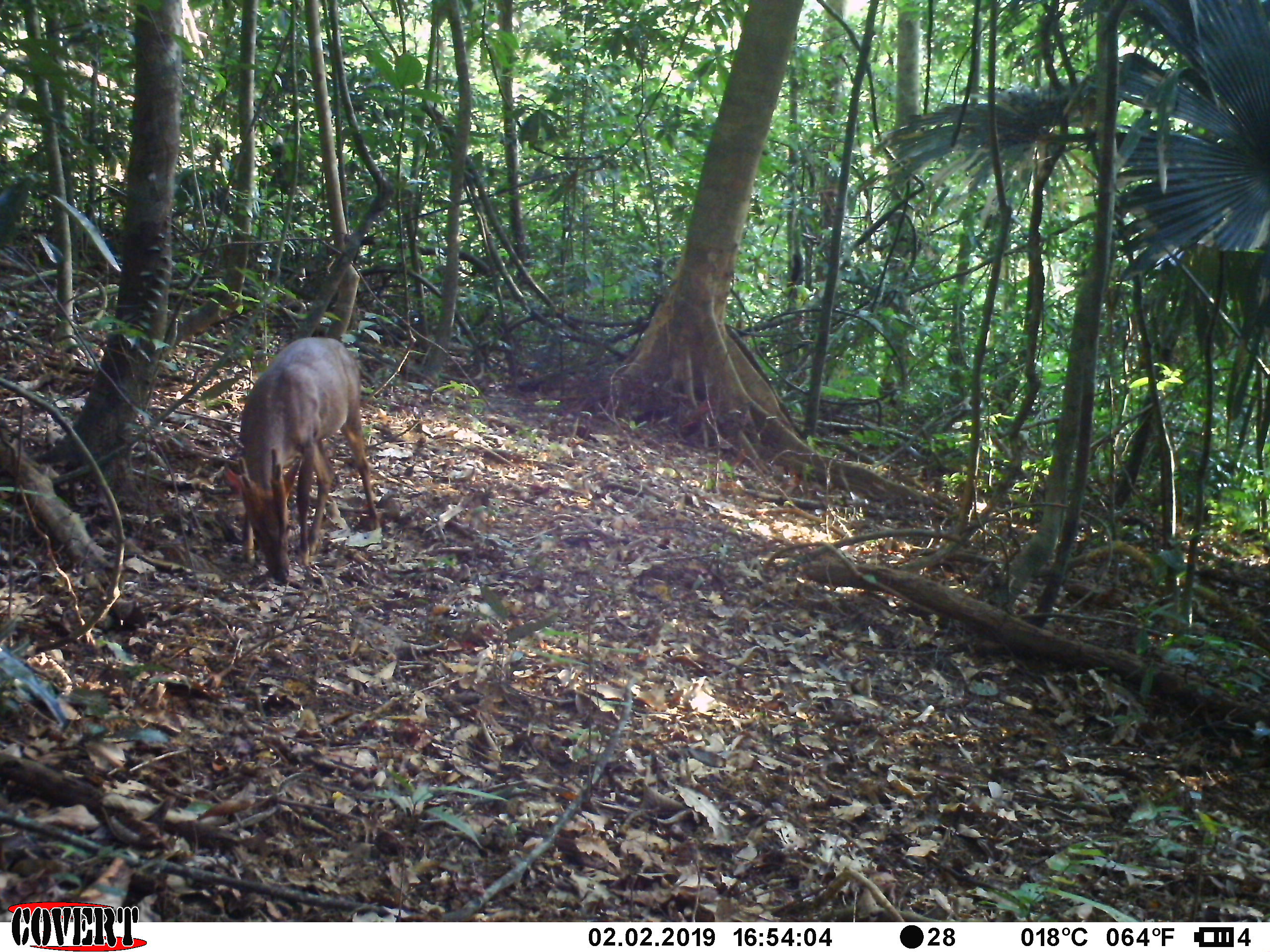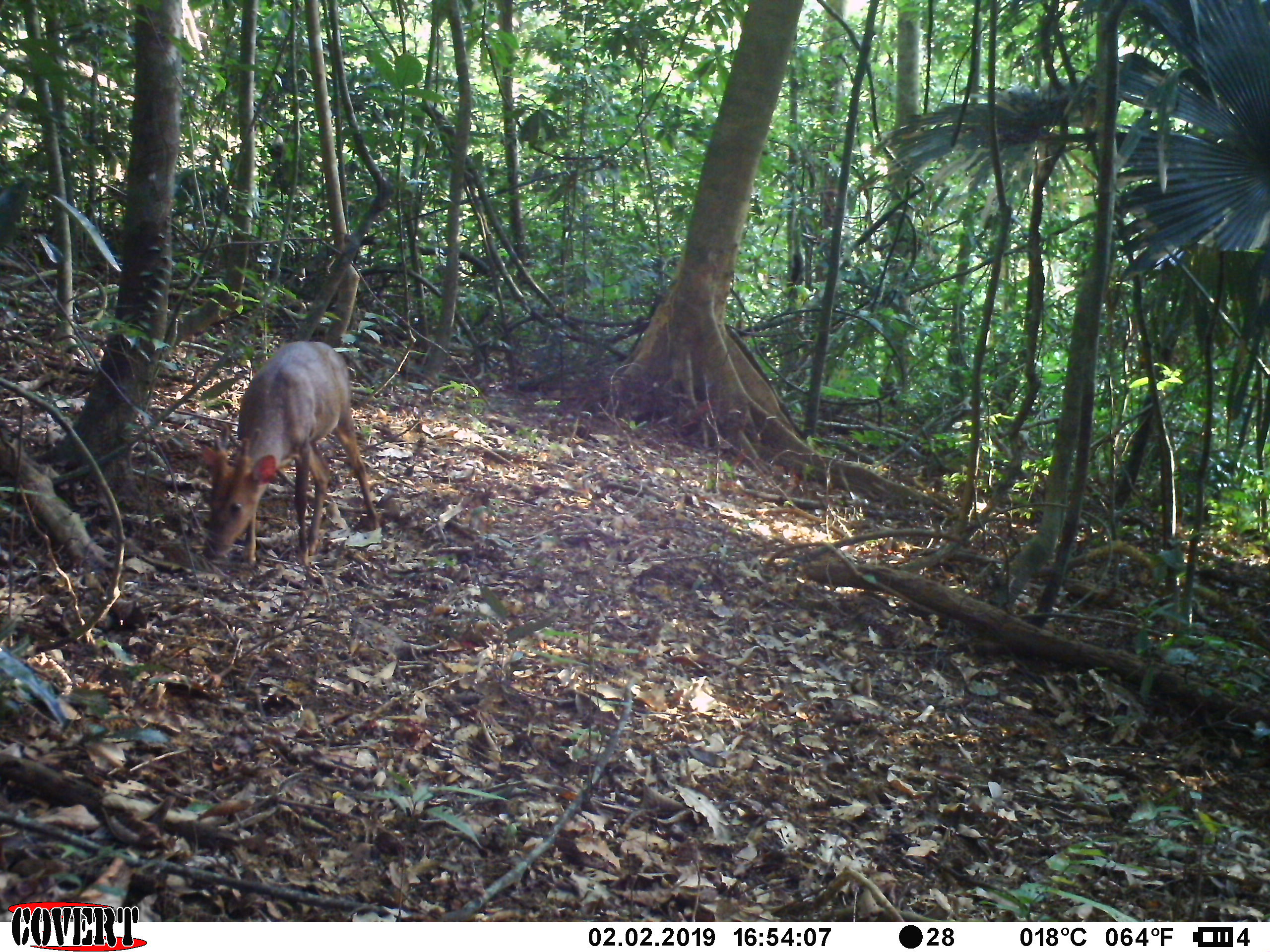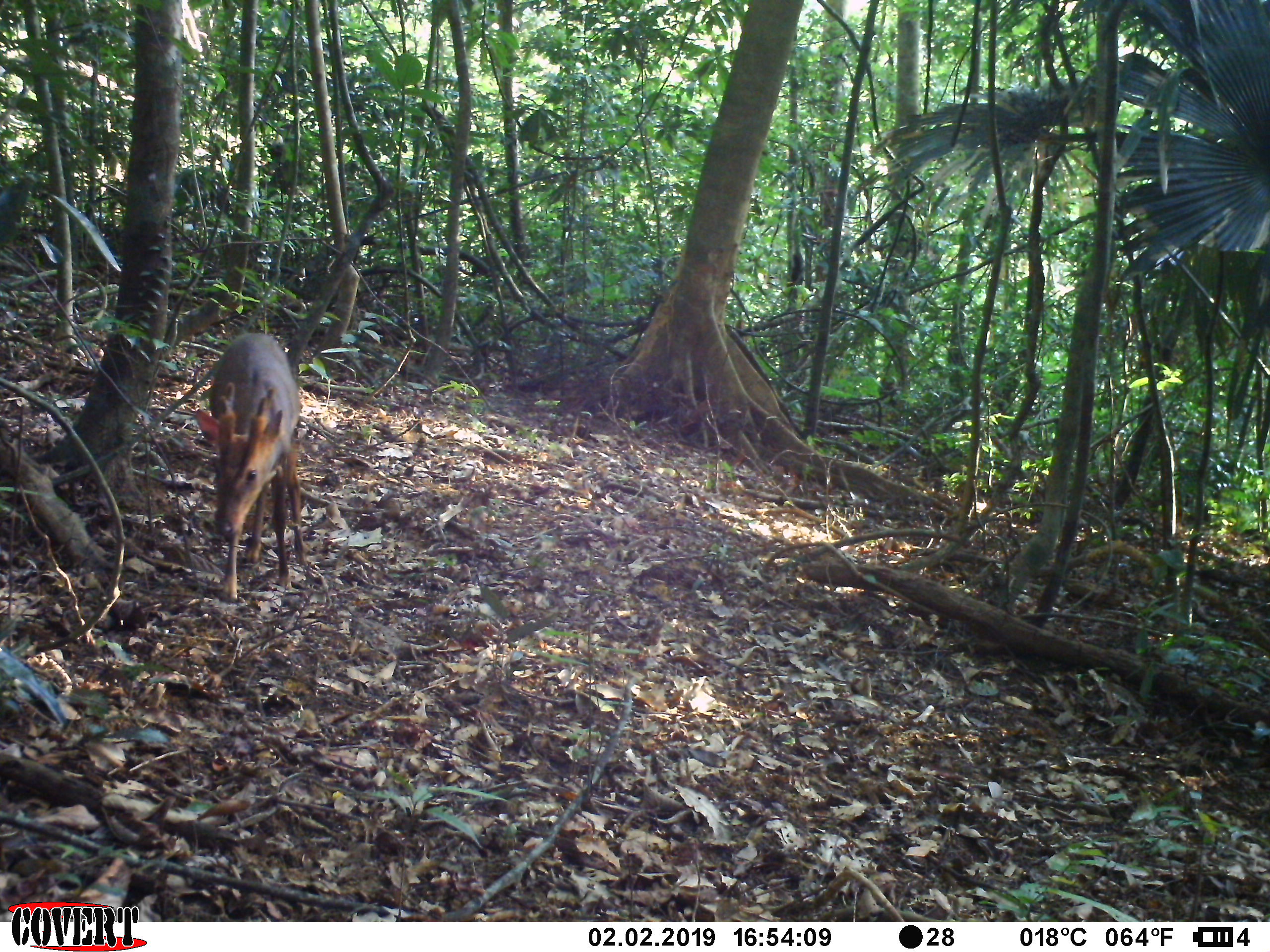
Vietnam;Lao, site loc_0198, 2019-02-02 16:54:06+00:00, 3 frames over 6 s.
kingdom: Animalia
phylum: Chordata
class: Mammalia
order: Artiodactyla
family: Cervidae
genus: Muntiacus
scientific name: Muntiacus vuquangensis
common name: large-antlered muntjac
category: large antlered muntjac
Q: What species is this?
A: Large antlered muntjac (large-antlered muntjac) (Muntiacus vuquangensis).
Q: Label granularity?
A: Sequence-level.